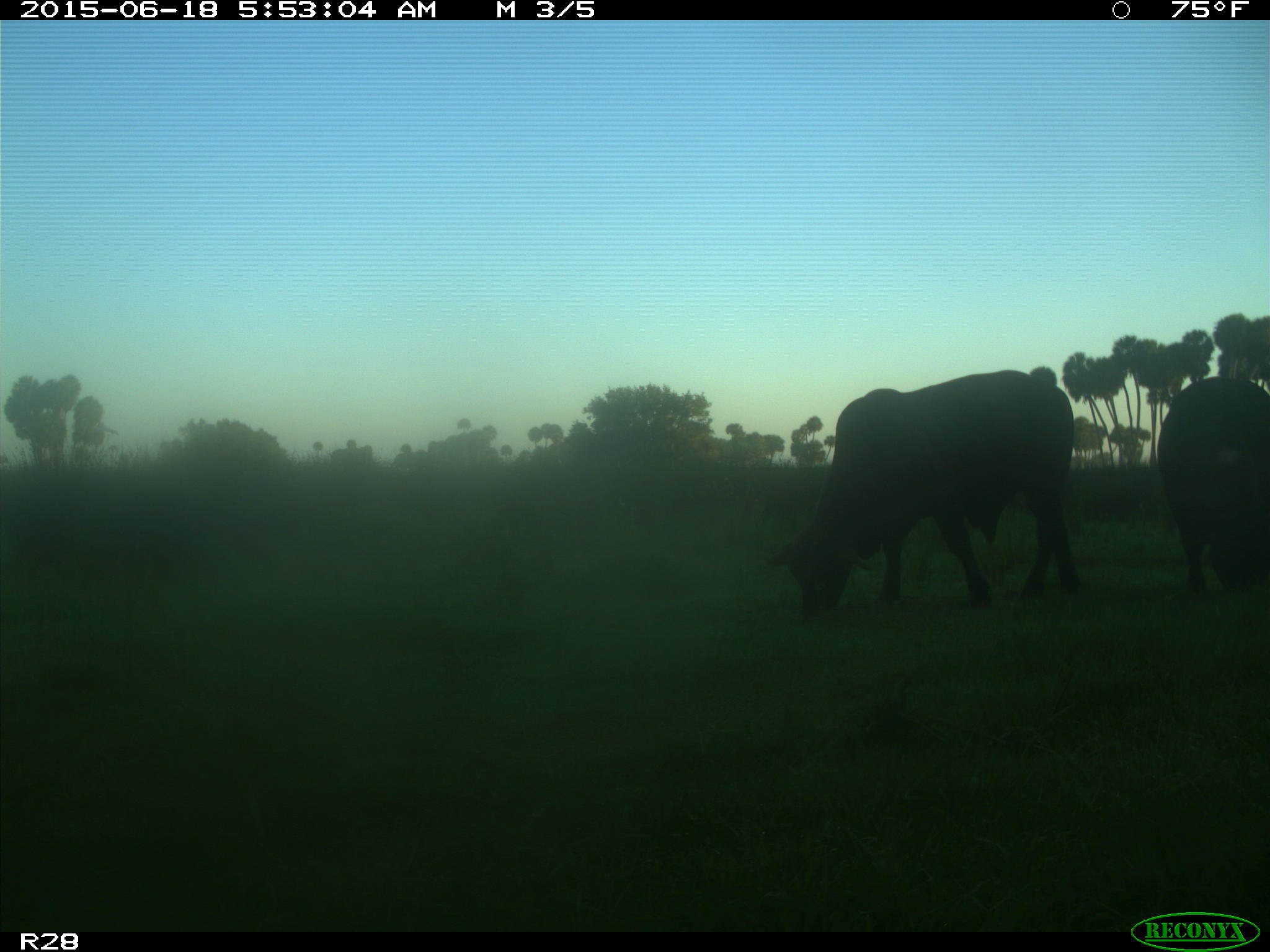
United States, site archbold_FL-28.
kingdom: Animalia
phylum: Chordata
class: Mammalia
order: Artiodactyla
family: Bovidae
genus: Bos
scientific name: Bos taurus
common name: domestic cow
Bos taurus (domestic cow).